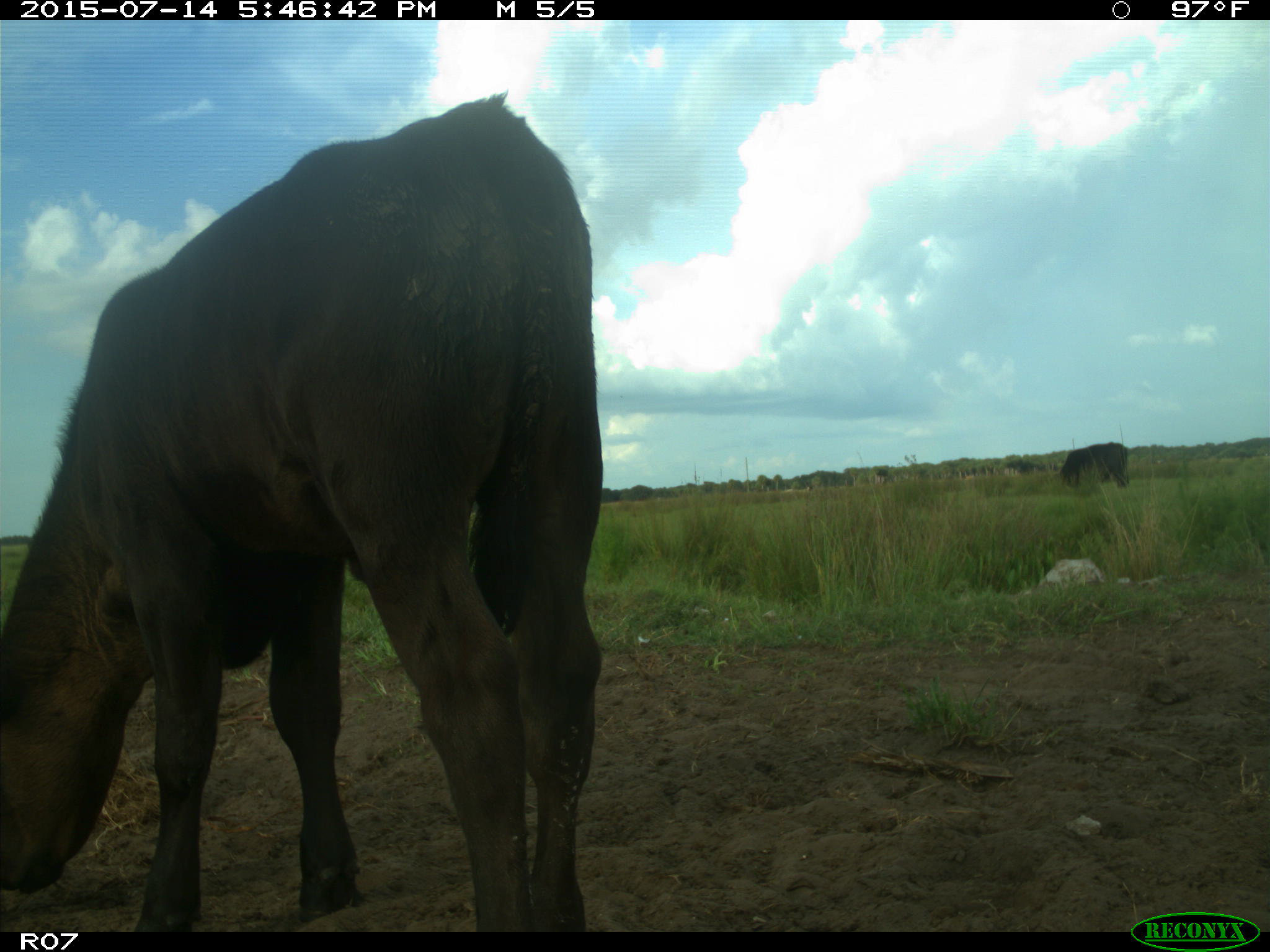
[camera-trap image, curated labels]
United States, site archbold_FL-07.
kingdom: Animalia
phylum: Chordata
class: Mammalia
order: Artiodactyla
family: Bovidae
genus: Bos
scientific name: Bos taurus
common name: domestic cow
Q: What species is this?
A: Bos taurus (domestic cow).